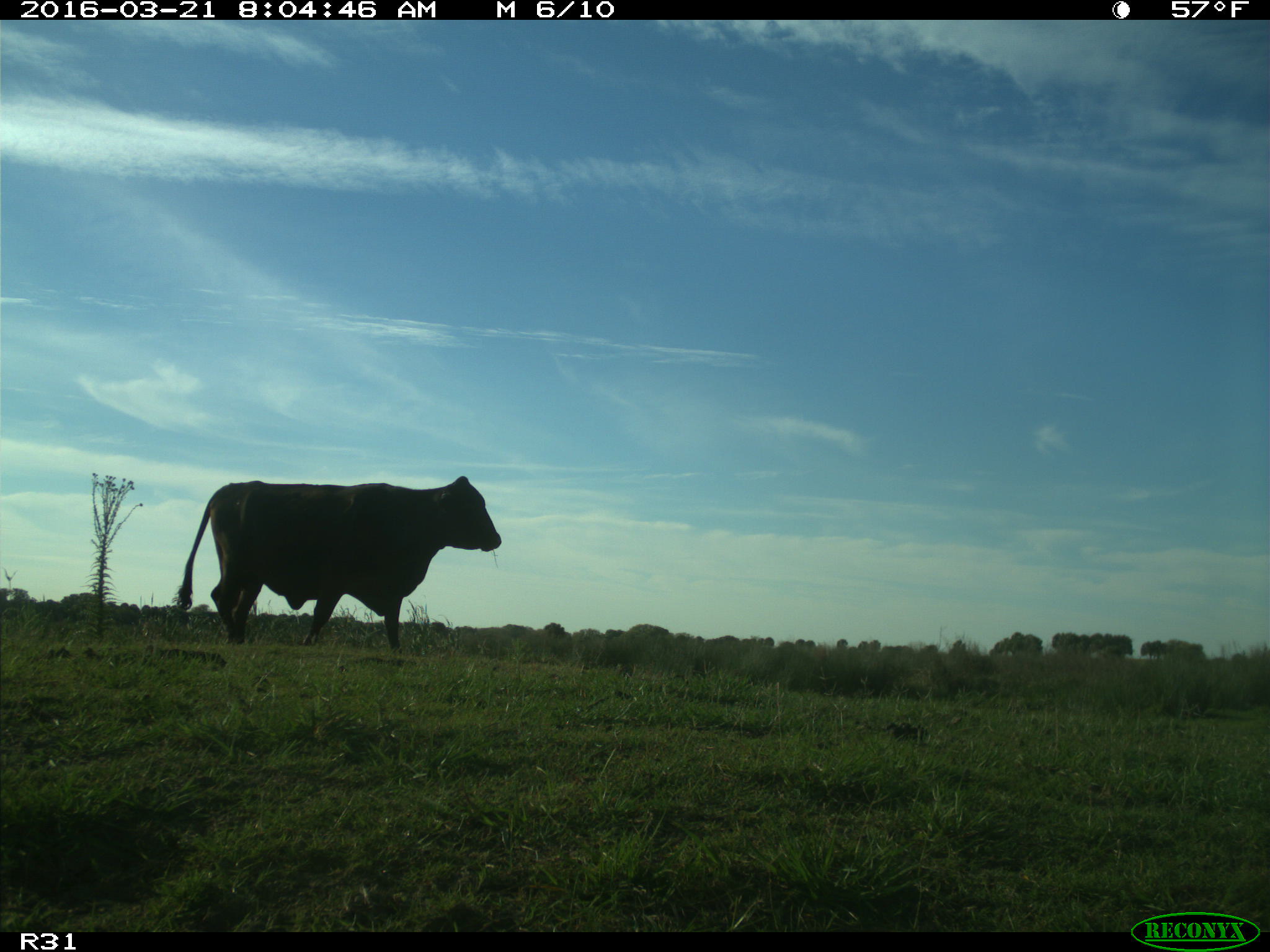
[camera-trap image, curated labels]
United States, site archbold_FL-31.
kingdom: Animalia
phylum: Chordata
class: Mammalia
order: Artiodactyla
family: Bovidae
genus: Bos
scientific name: Bos taurus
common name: domestic cow